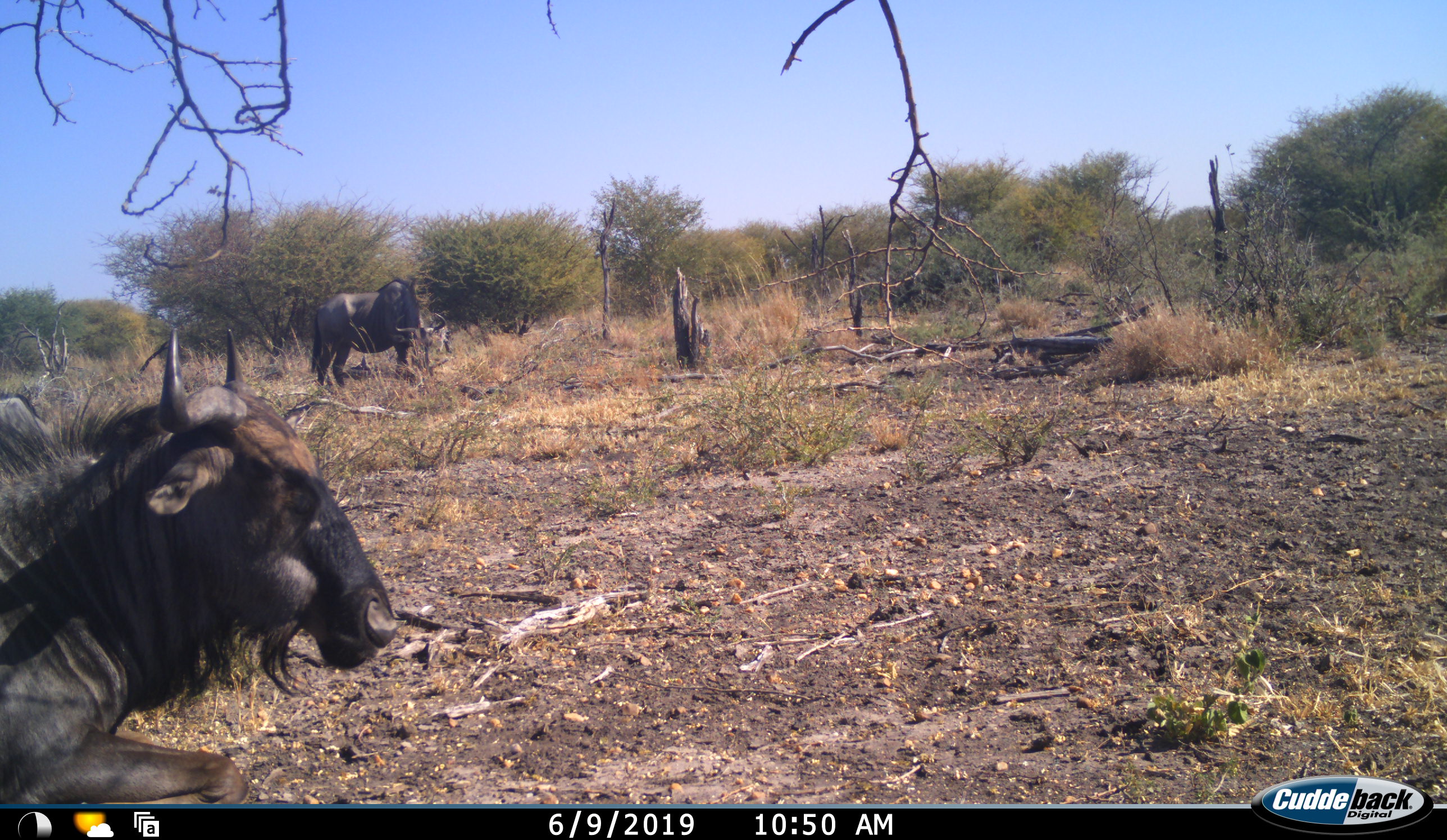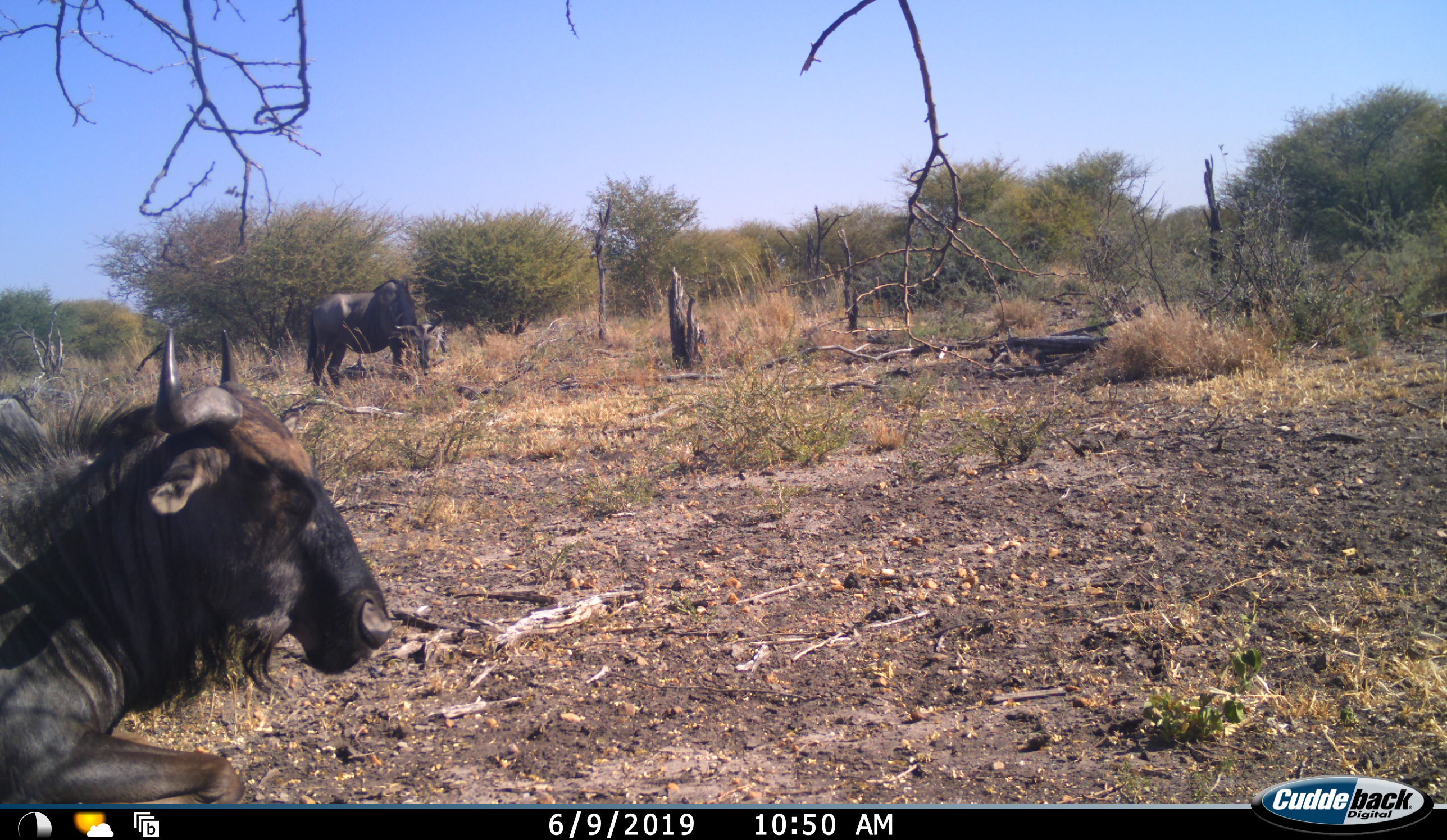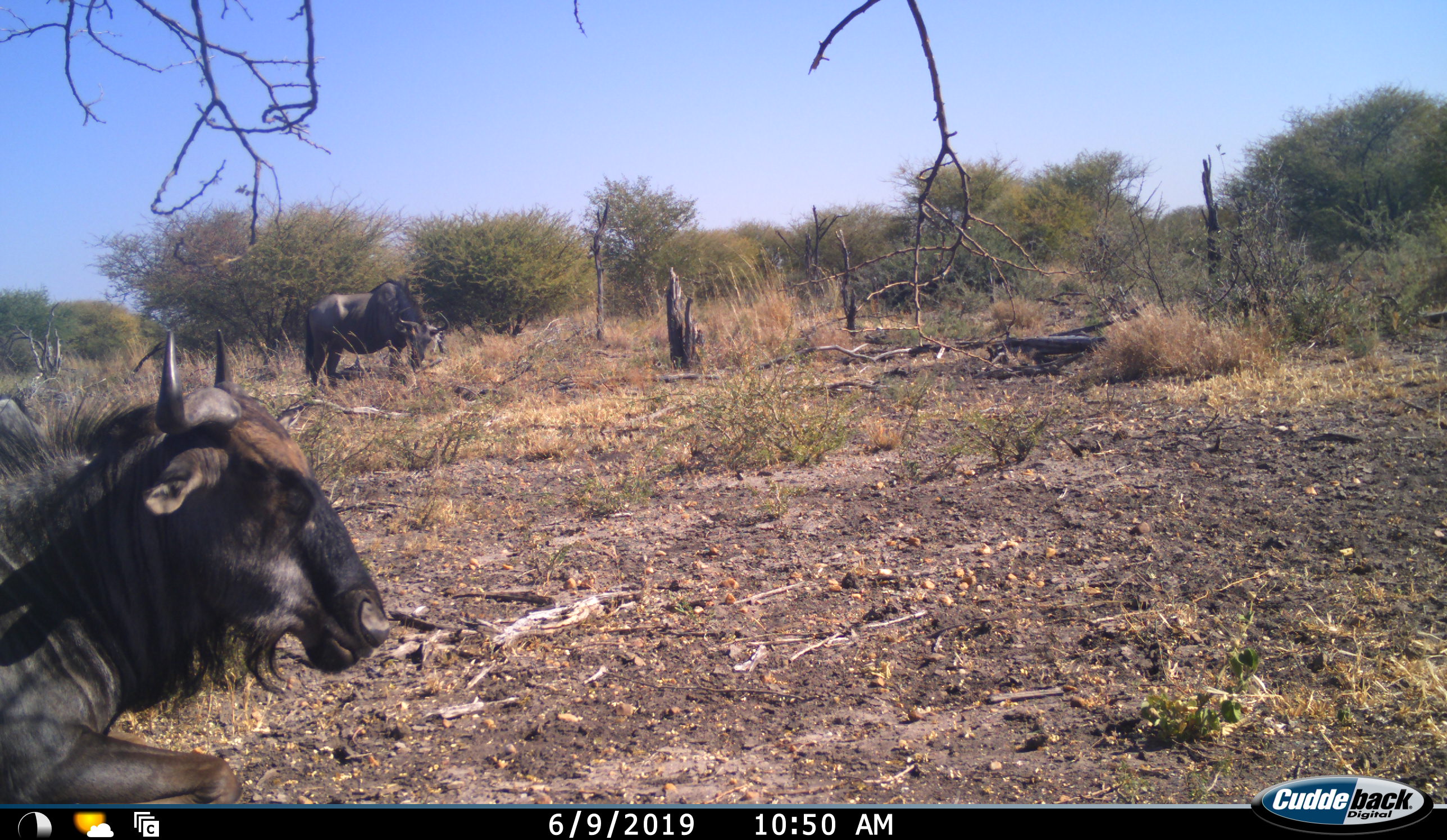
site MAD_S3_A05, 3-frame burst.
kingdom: Animalia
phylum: Chordata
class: Mammalia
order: Artiodactyla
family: Bovidae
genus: Connochaetes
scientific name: Connochaetes taurinus taurinus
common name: blue wildebeest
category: wildebeestblue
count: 2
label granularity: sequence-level